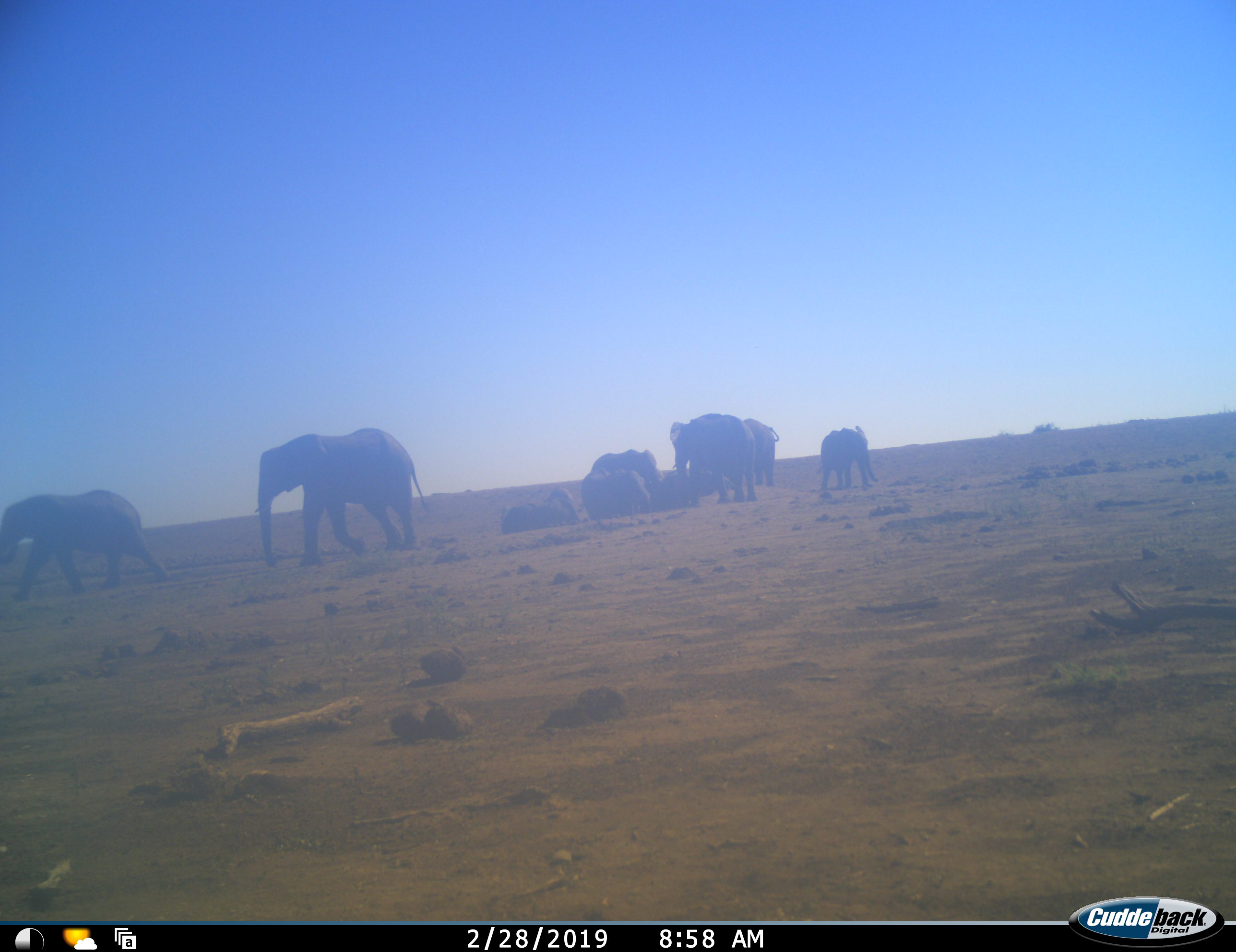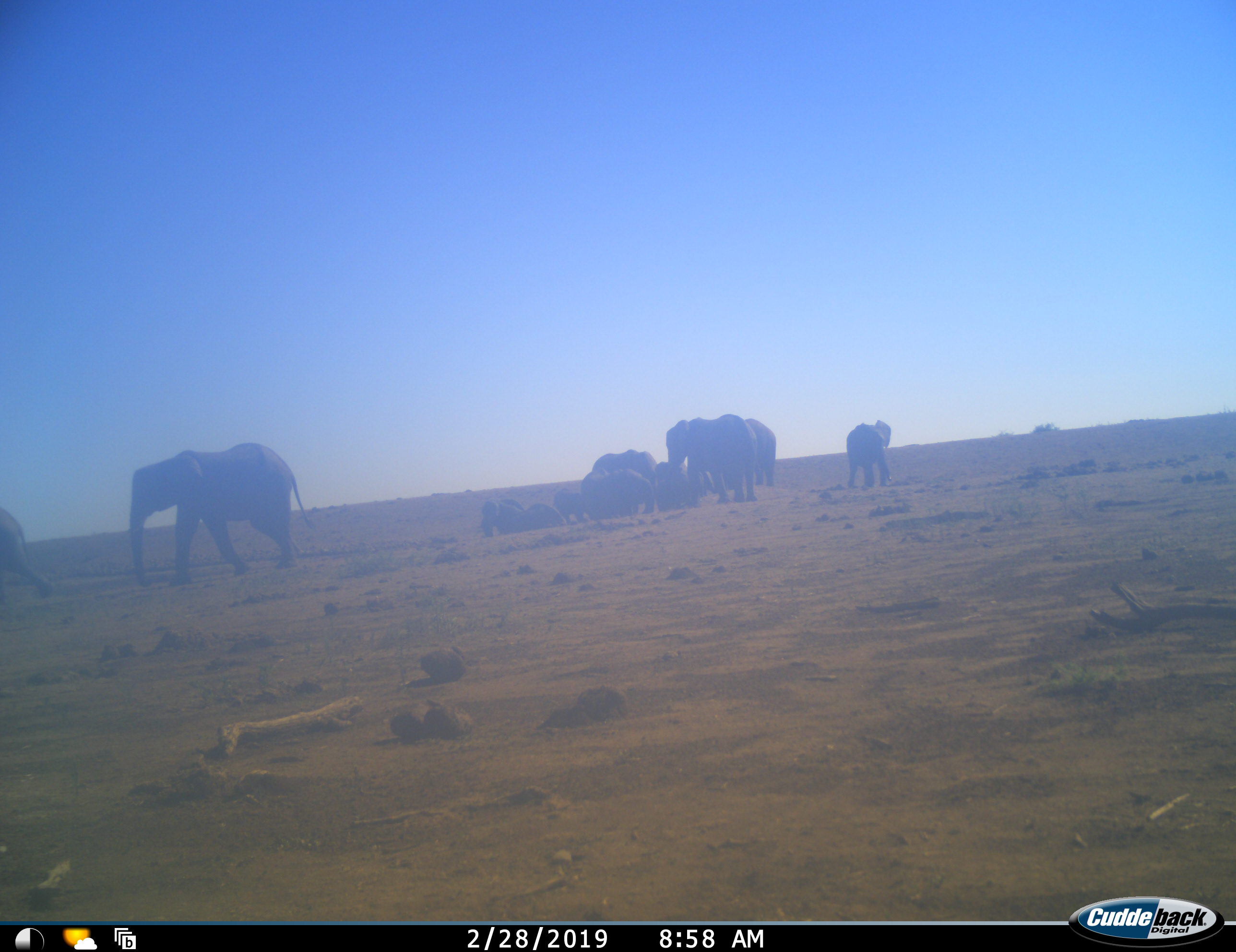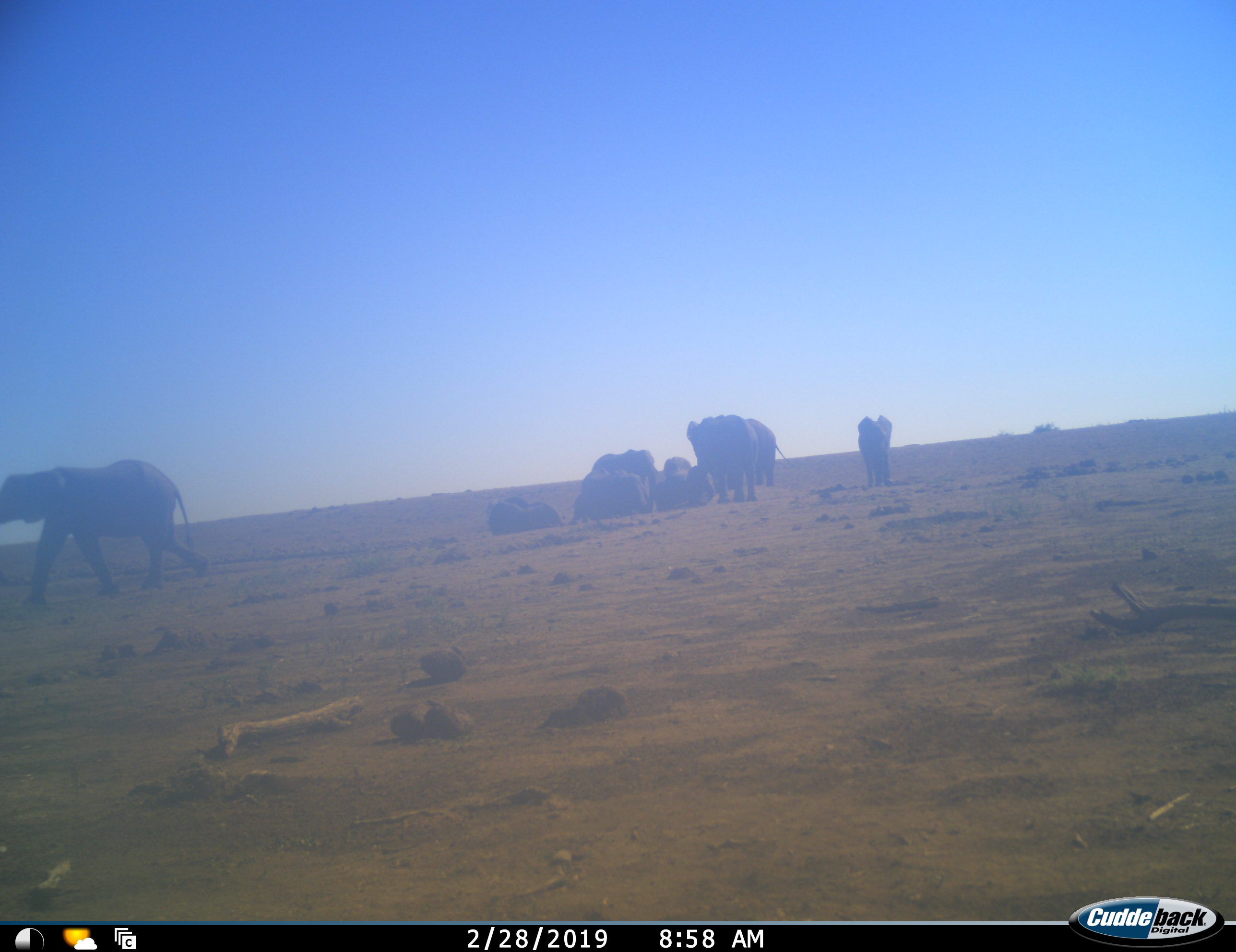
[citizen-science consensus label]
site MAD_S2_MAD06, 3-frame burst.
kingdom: Animalia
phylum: Chordata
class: Mammalia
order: Proboscidea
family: Elephantidae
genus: Loxodonta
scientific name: Loxodonta africana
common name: african bush elephant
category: elephant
Elephant (african bush elephant) (Loxodonta africana), count 10. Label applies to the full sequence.